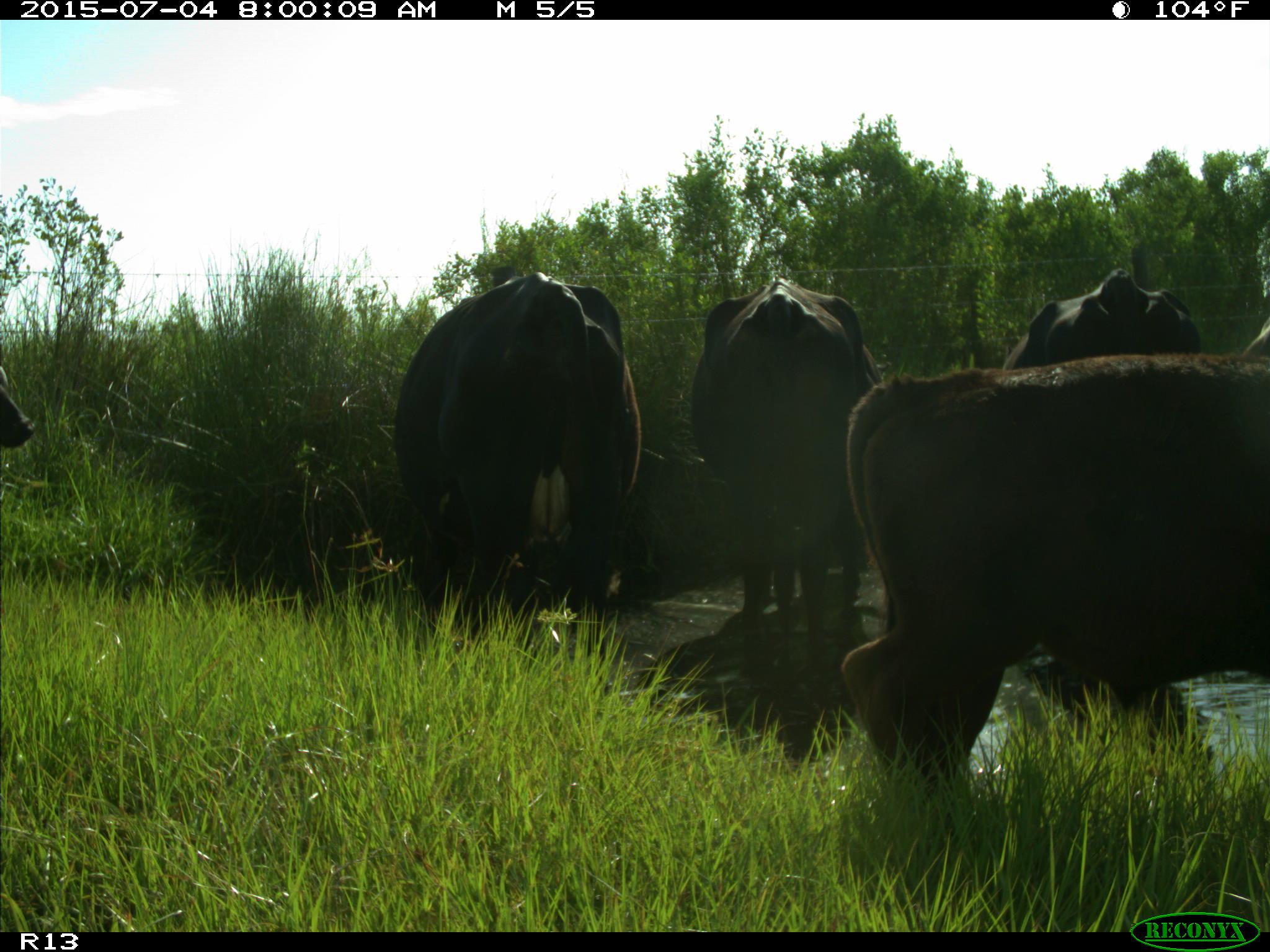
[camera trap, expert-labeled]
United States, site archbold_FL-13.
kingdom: Animalia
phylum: Chordata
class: Mammalia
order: Artiodactyla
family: Bovidae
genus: Bos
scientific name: Bos taurus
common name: domestic cow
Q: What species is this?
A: Bos taurus (domestic cow).